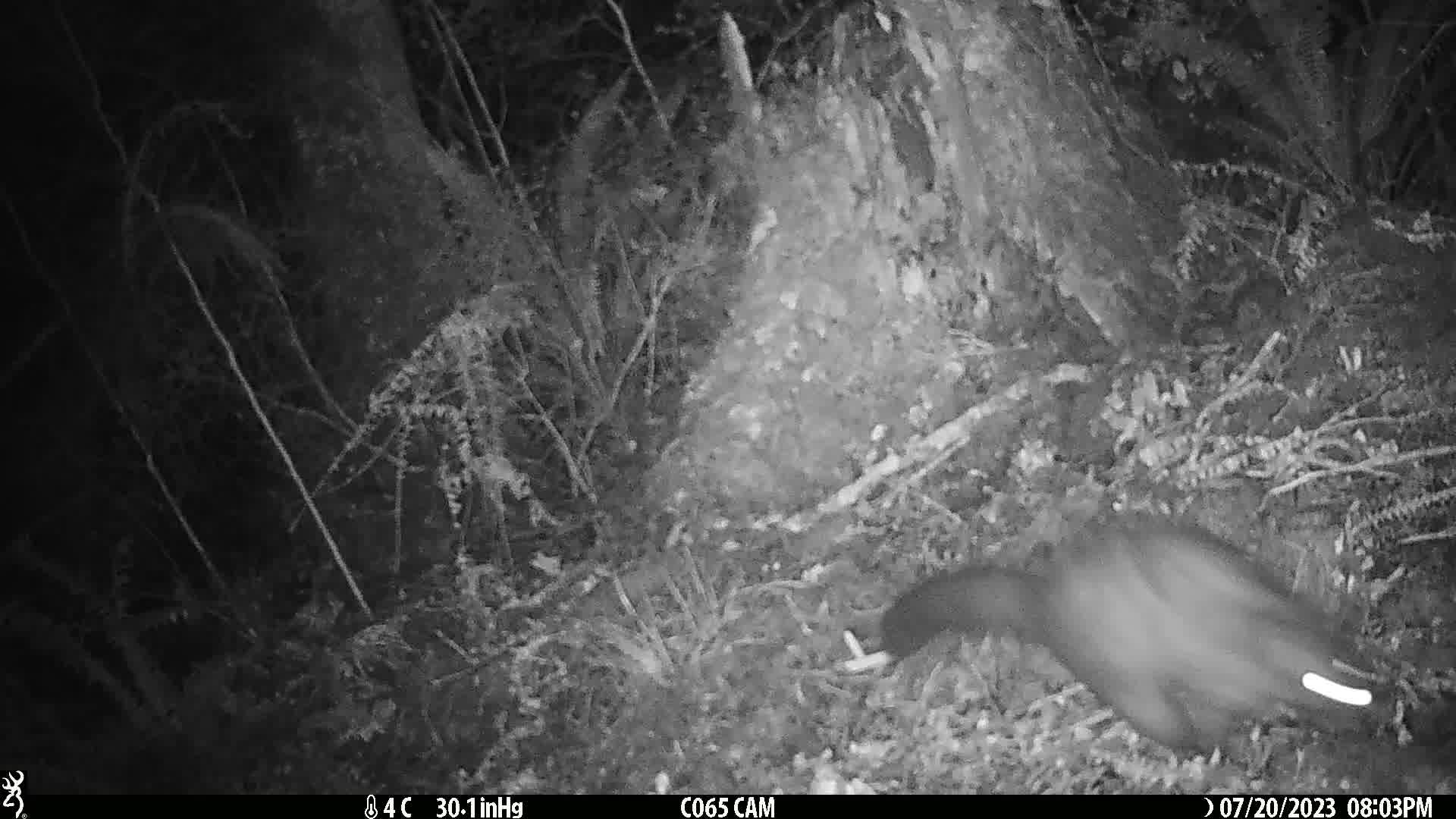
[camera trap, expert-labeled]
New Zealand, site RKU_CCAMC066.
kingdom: Animalia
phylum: Chordata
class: Mammalia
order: Diprotodontia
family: Phalangeridae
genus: Trichosurus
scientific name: Trichosurus vulpecula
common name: common brushtail possum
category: possum